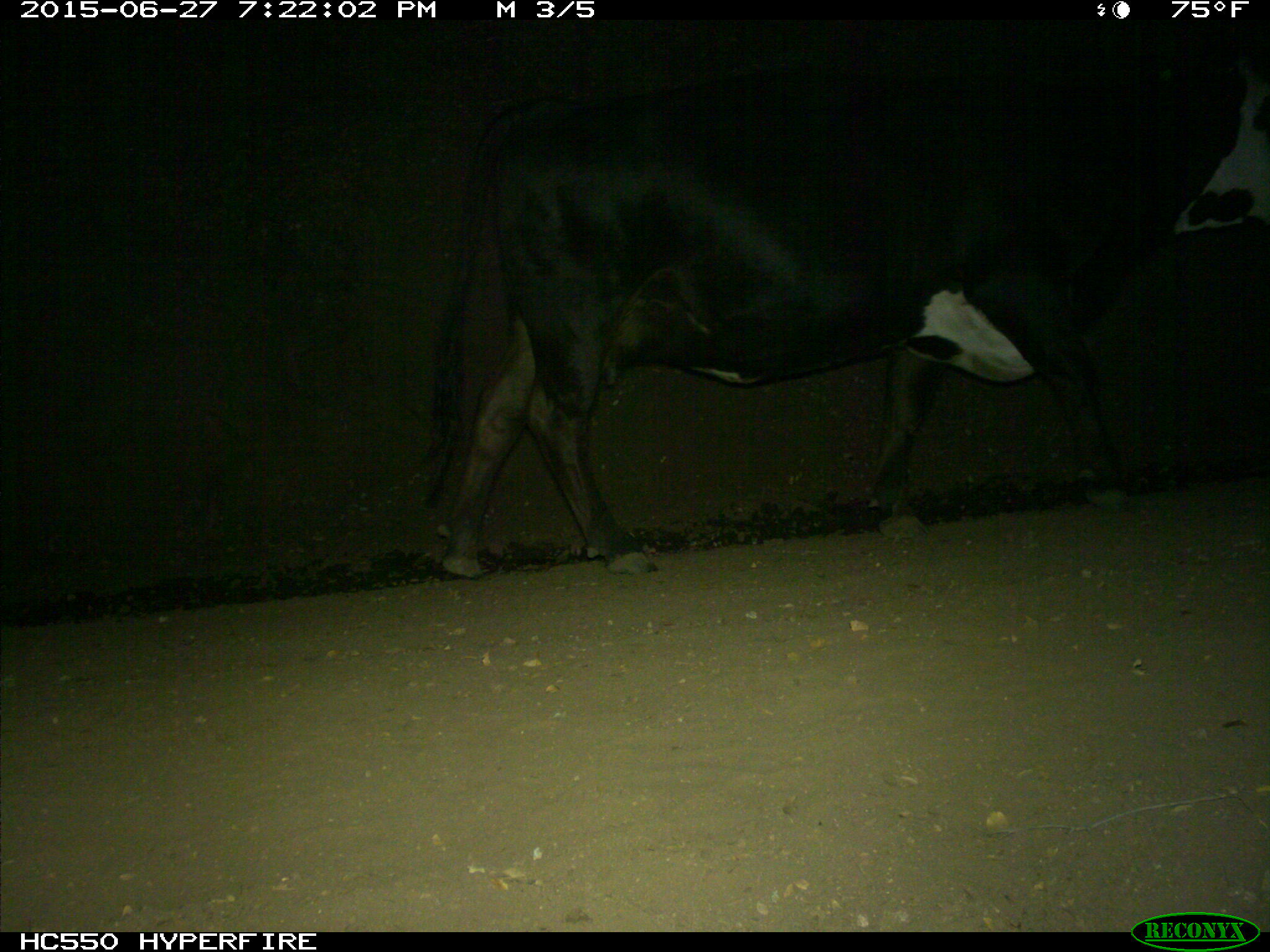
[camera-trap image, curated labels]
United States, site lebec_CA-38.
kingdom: Animalia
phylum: Chordata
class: Mammalia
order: Artiodactyla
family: Bovidae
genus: Bos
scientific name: Bos taurus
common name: domestic cow